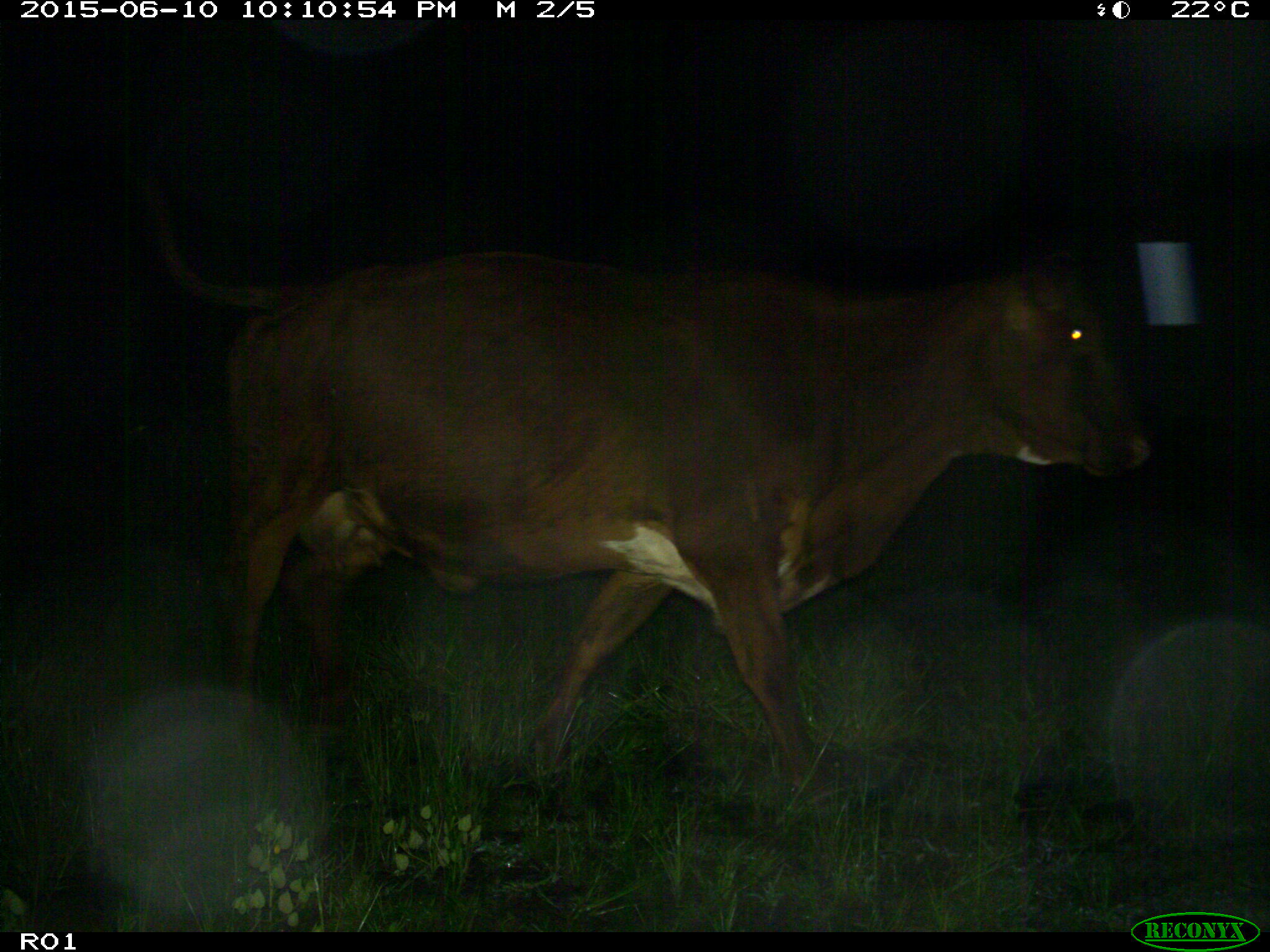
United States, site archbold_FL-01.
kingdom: Animalia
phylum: Chordata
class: Mammalia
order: Artiodactyla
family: Bovidae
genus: Bos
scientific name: Bos taurus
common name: domestic cow